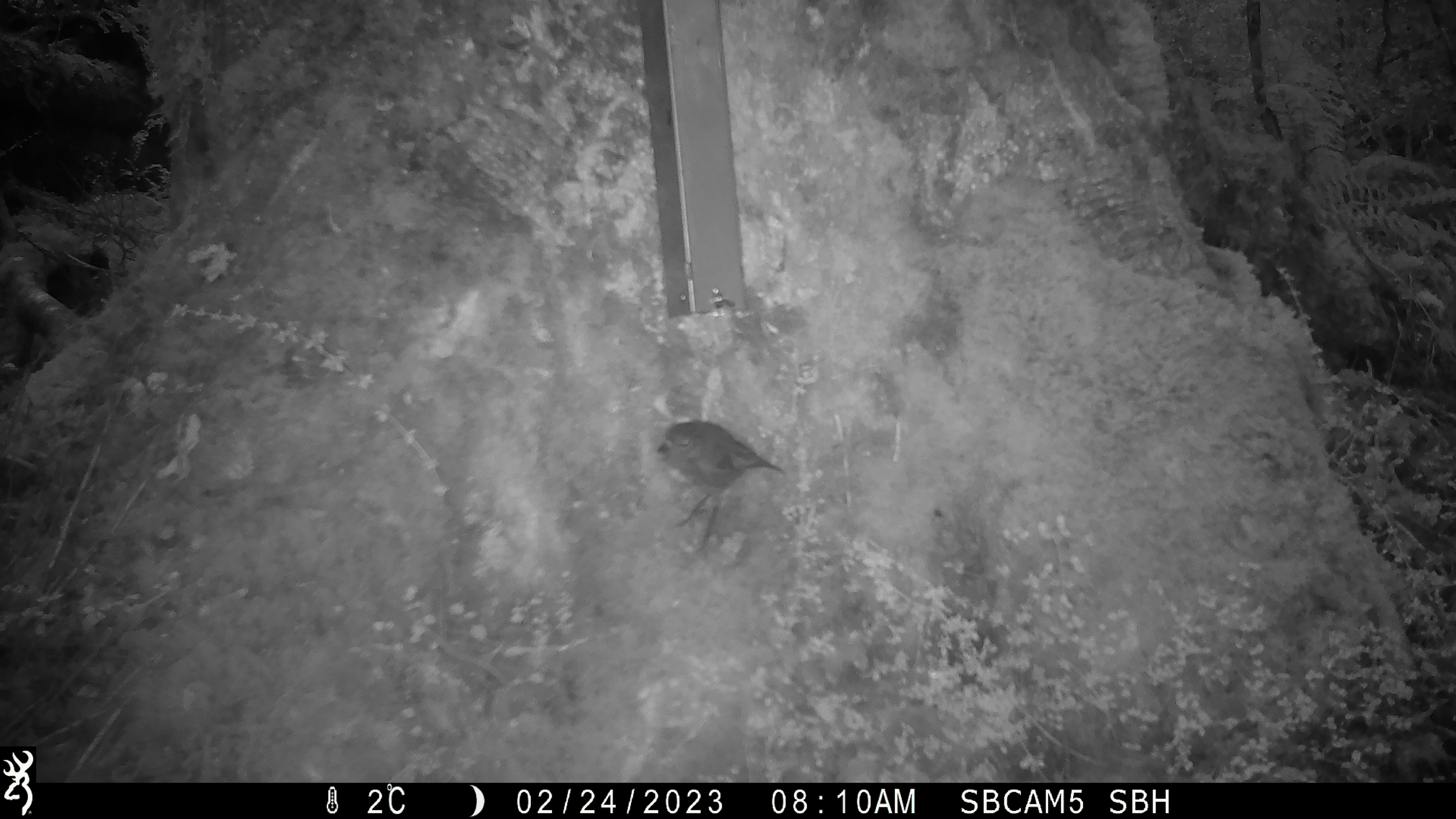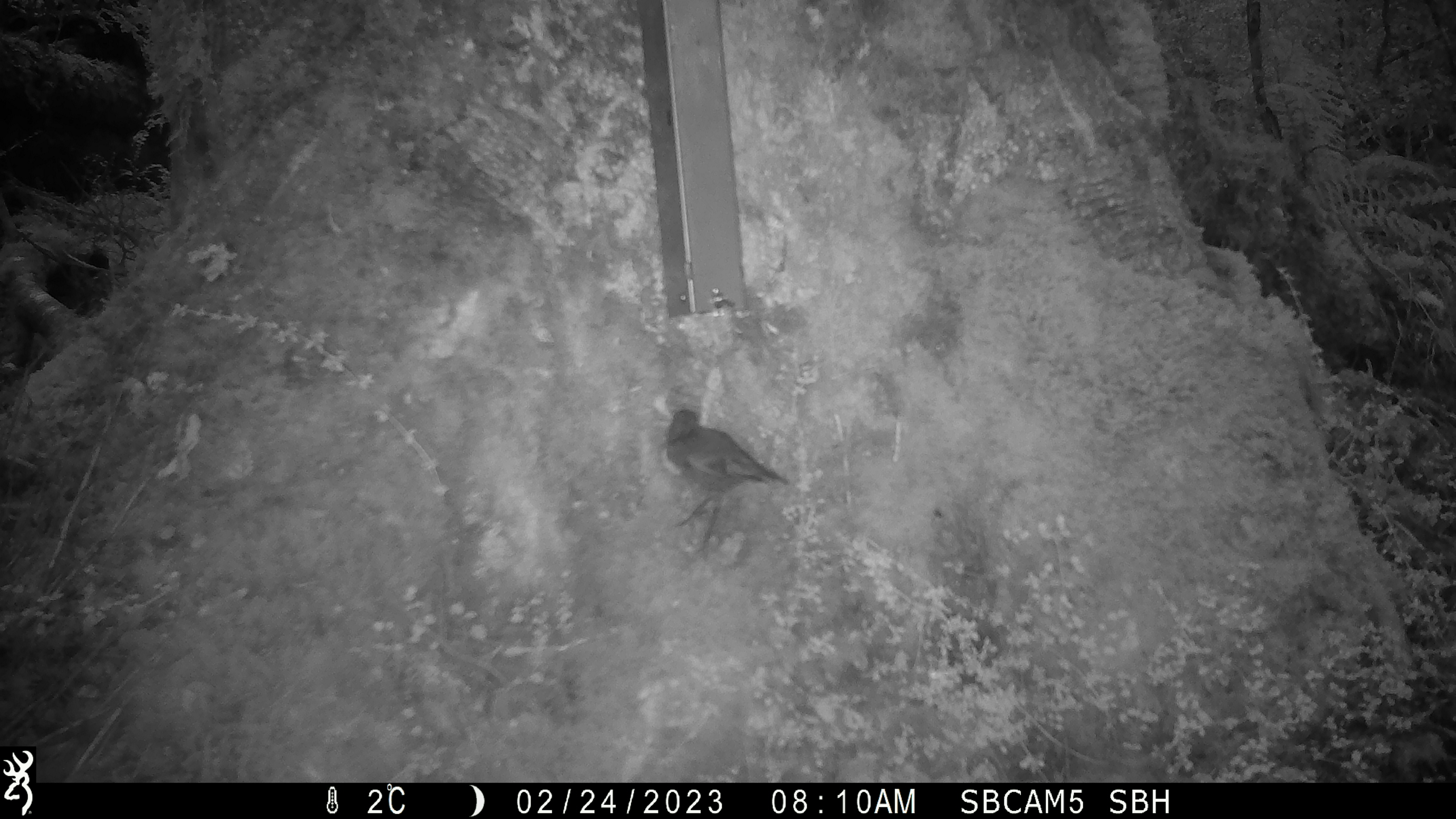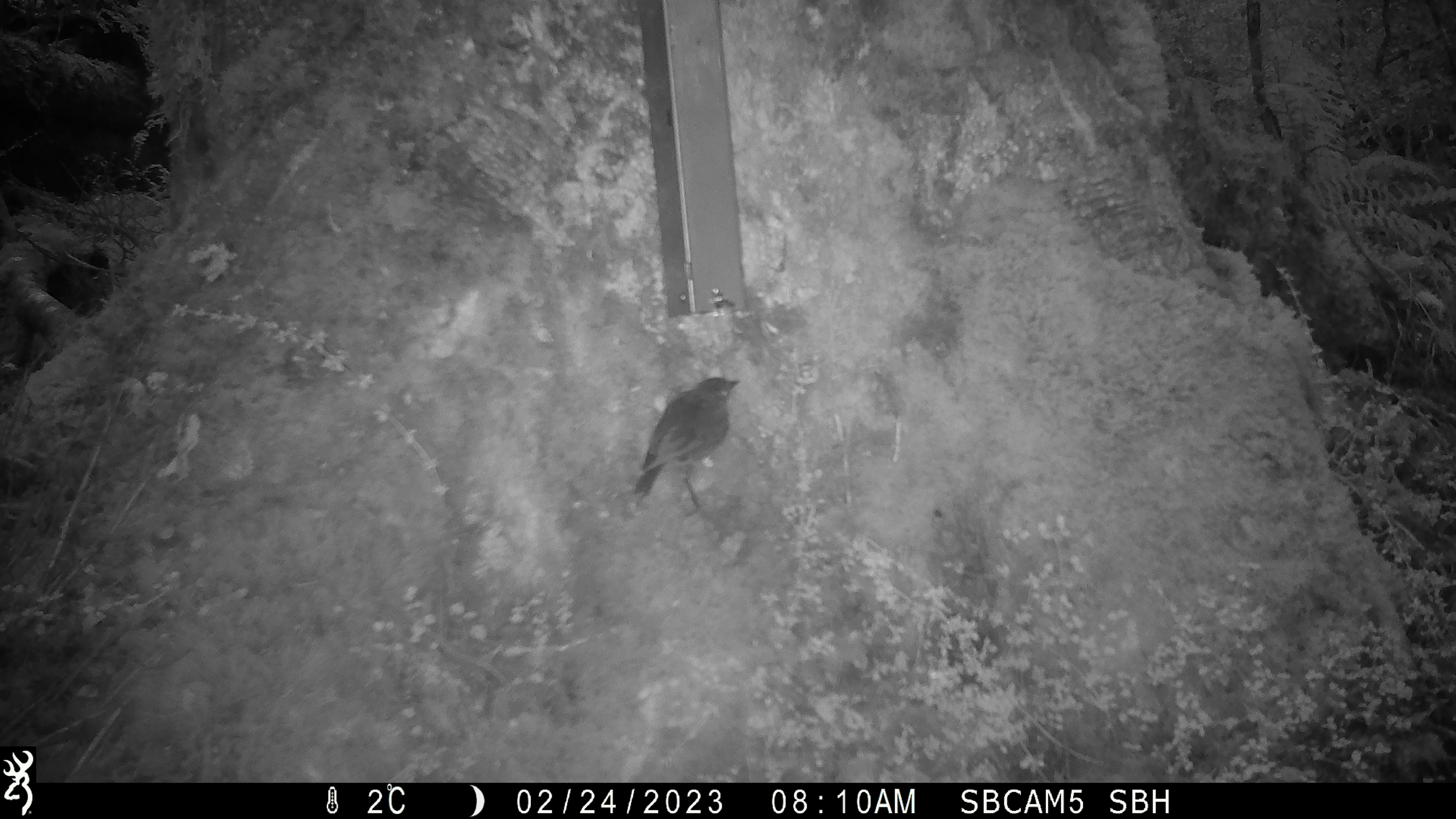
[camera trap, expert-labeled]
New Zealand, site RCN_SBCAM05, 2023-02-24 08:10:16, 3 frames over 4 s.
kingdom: Animalia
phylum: Chordata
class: Aves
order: Passeriformes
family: Petroicidae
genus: Petroica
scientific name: Petroica australis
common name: new zealand robin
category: robin